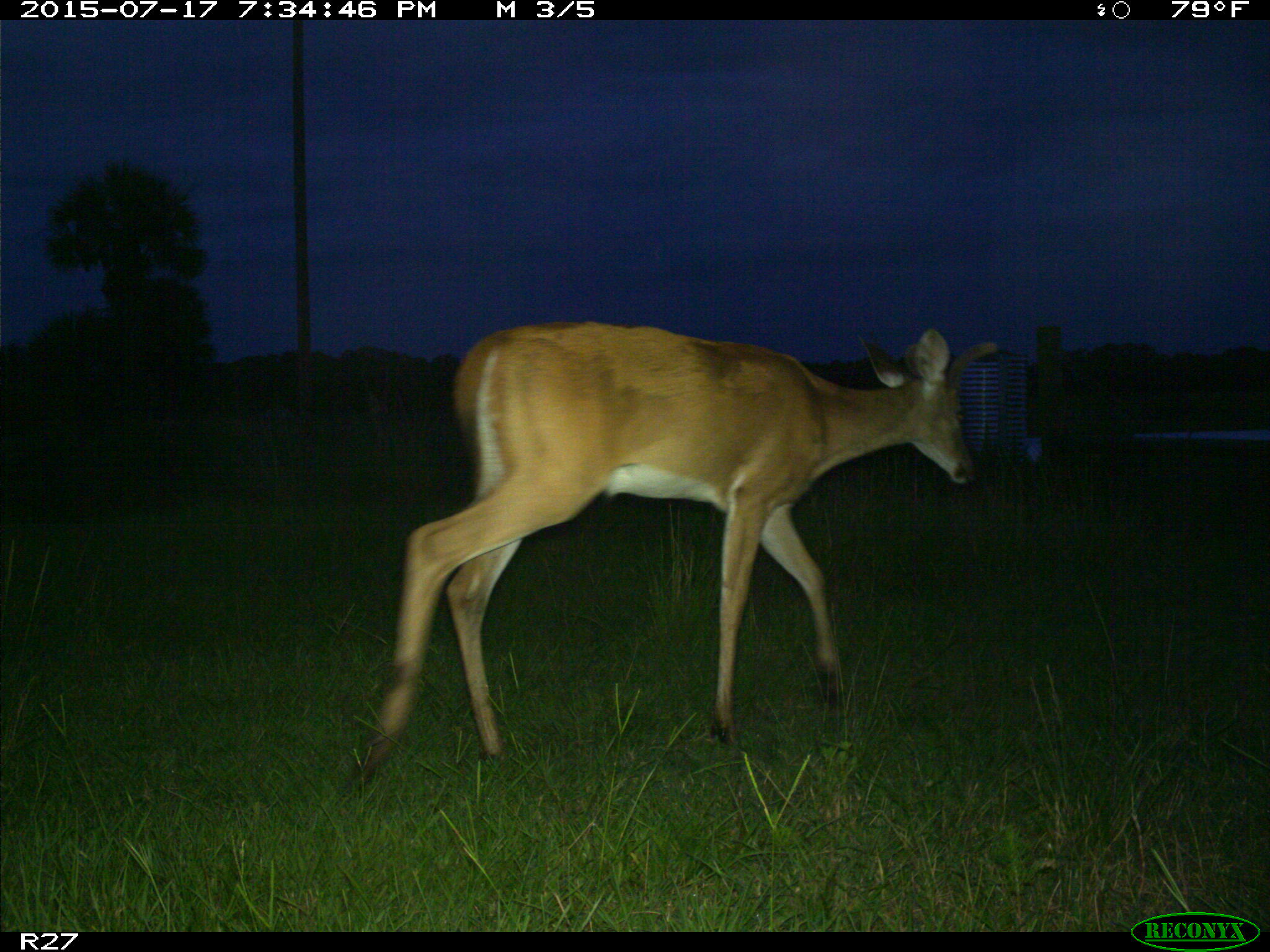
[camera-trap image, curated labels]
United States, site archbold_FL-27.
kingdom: Animalia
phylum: Chordata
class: Mammalia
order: Artiodactyla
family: Cervidae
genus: Odocoileus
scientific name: Odocoileus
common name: deer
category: unidentified deer